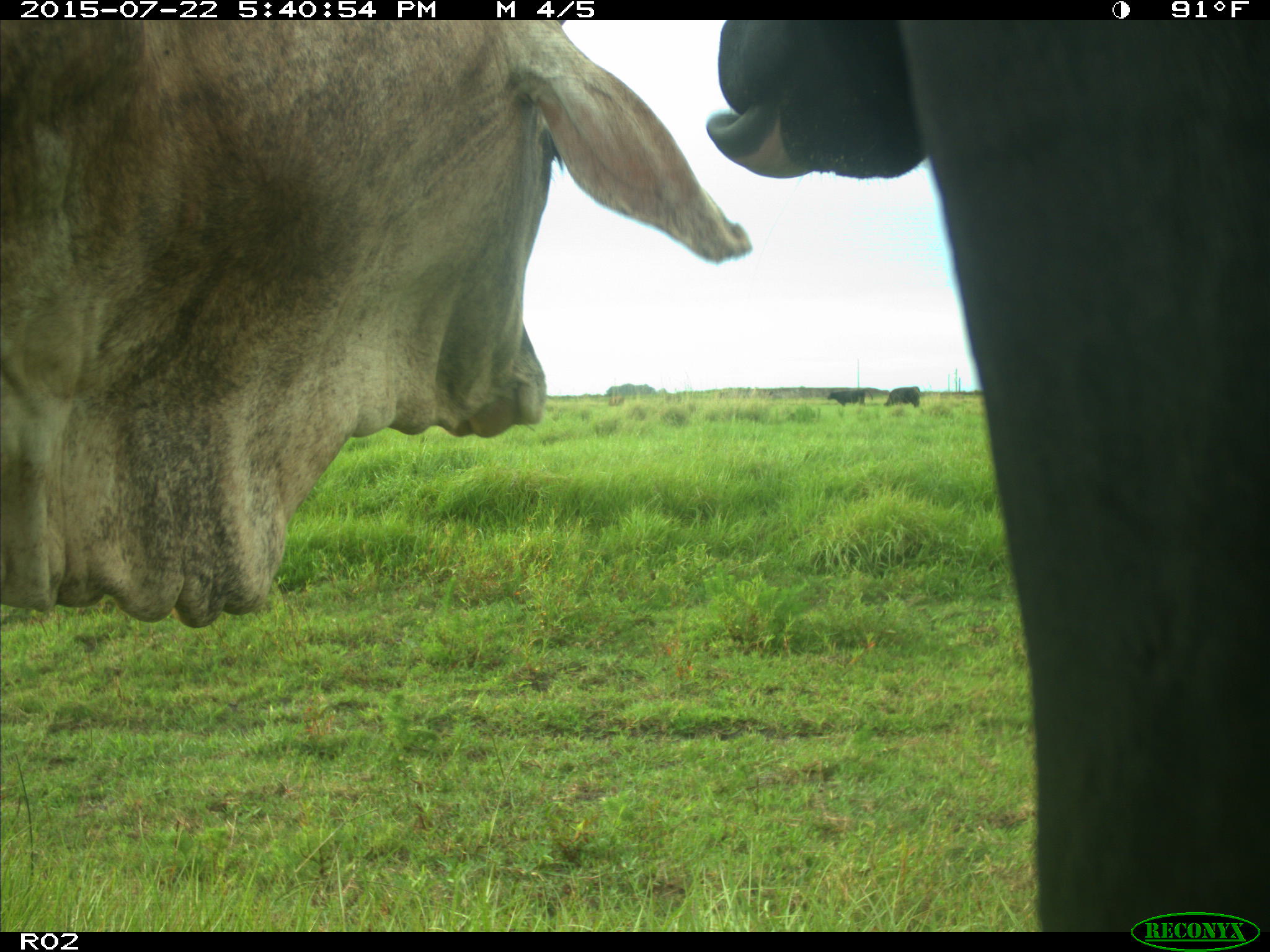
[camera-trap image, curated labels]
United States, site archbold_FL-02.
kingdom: Animalia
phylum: Chordata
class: Mammalia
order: Artiodactyla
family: Bovidae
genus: Bos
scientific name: Bos taurus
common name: domestic cow